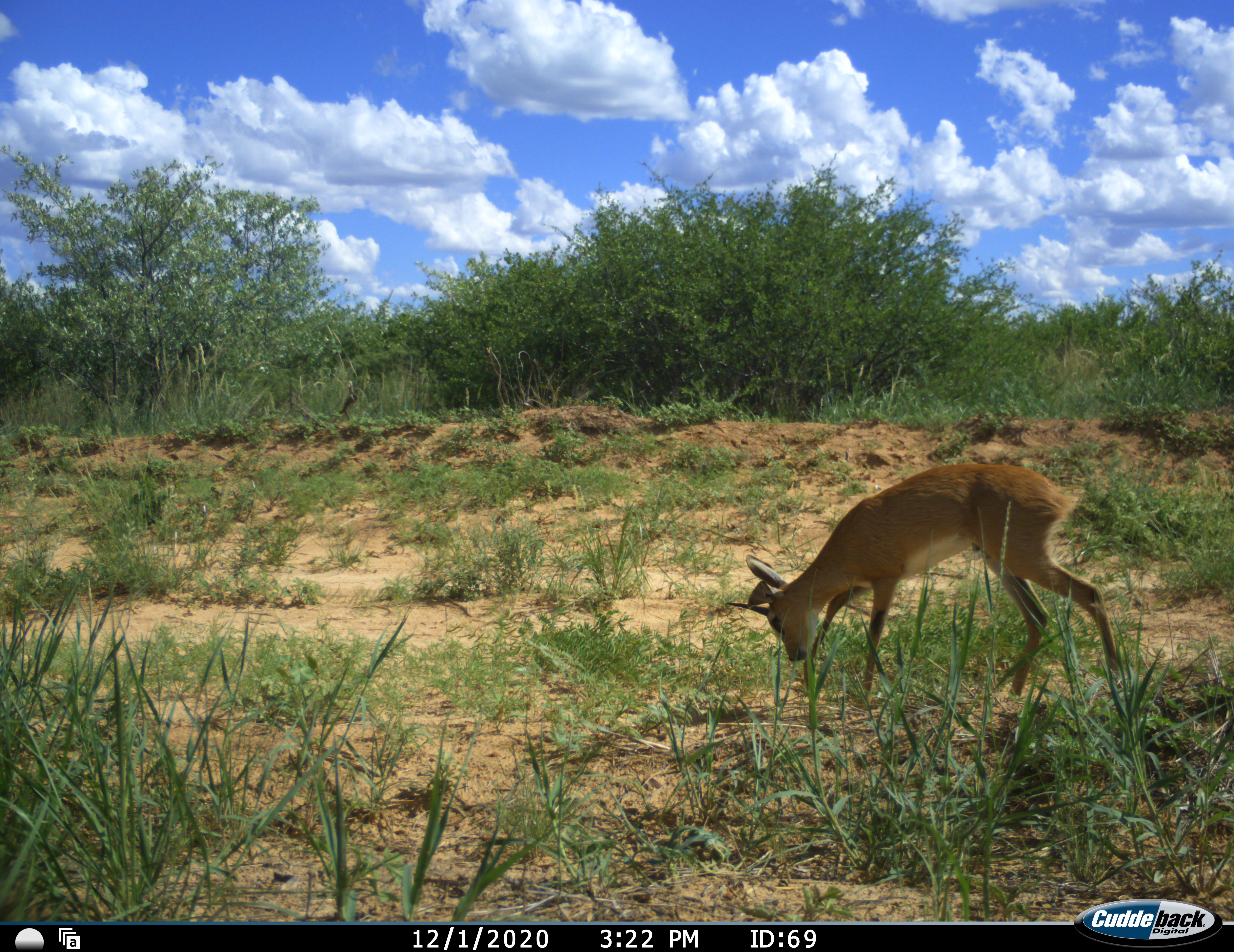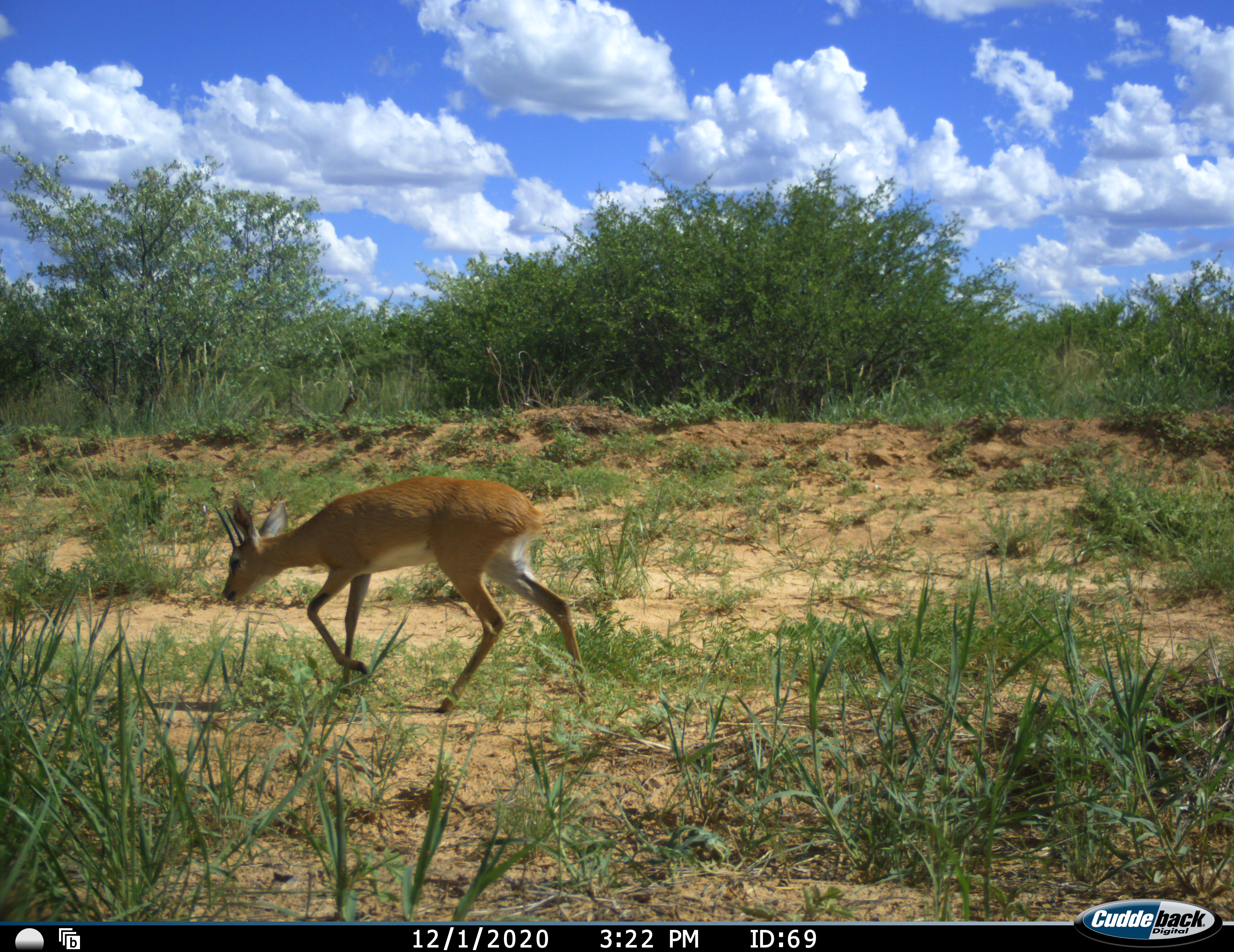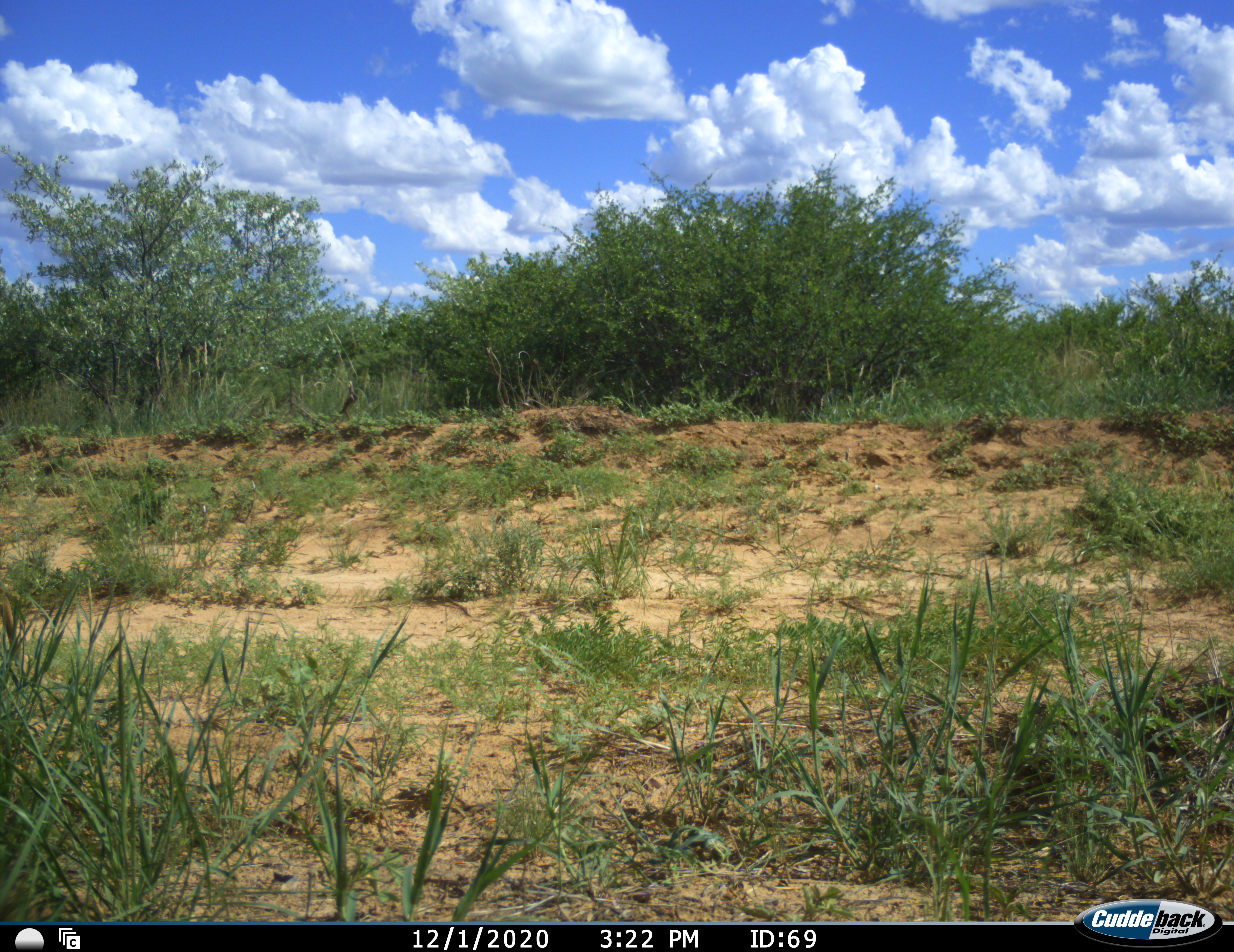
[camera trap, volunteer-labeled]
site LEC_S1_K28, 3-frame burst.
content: unidentified animal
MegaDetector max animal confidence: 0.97